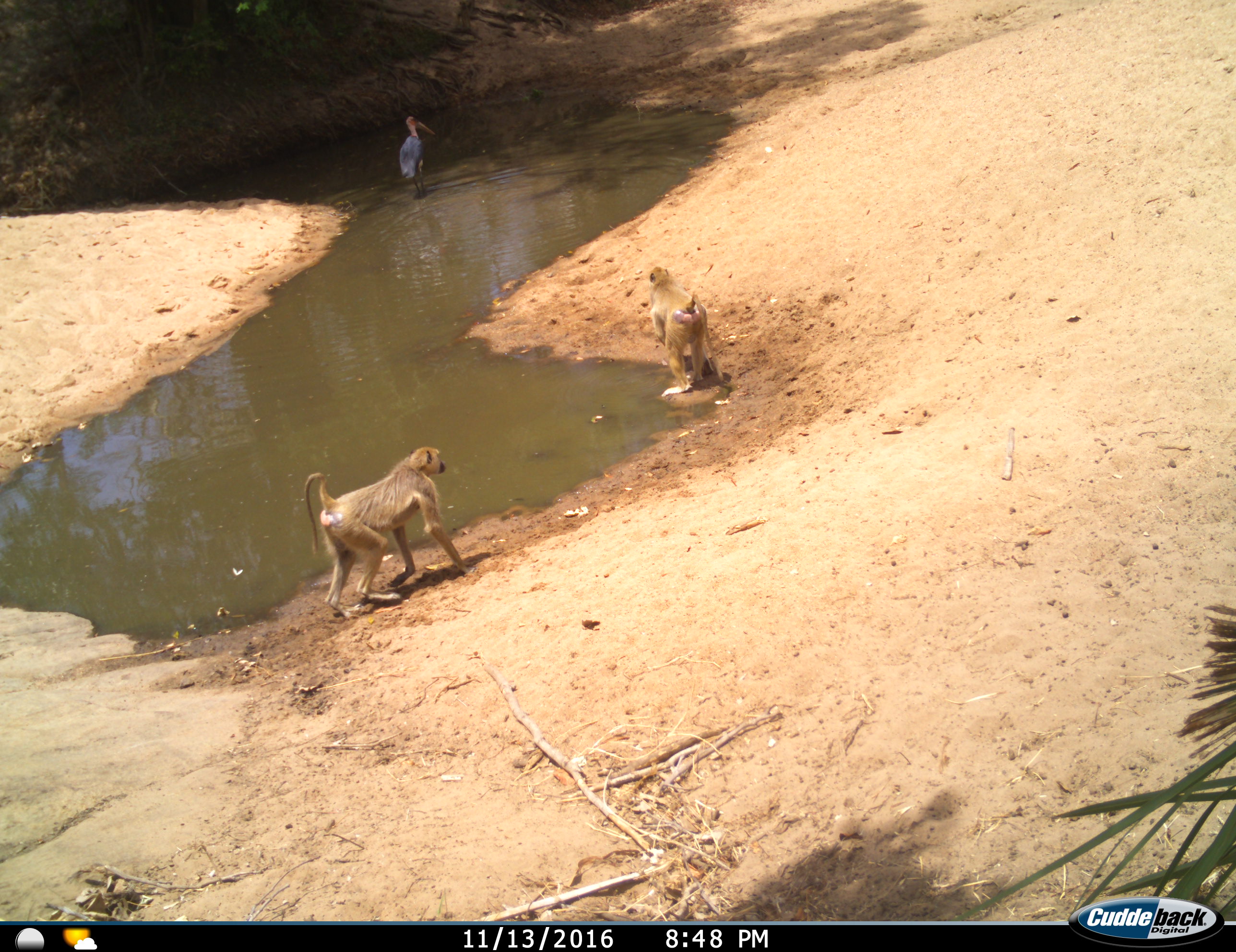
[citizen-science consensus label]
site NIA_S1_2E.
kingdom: Animalia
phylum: Chordata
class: Mammalia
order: Primates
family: Cercopithecidae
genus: Papio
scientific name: Papio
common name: baboon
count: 2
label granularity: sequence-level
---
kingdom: Animalia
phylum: Chordata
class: Aves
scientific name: Aves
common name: bird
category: birdother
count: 1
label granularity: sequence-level